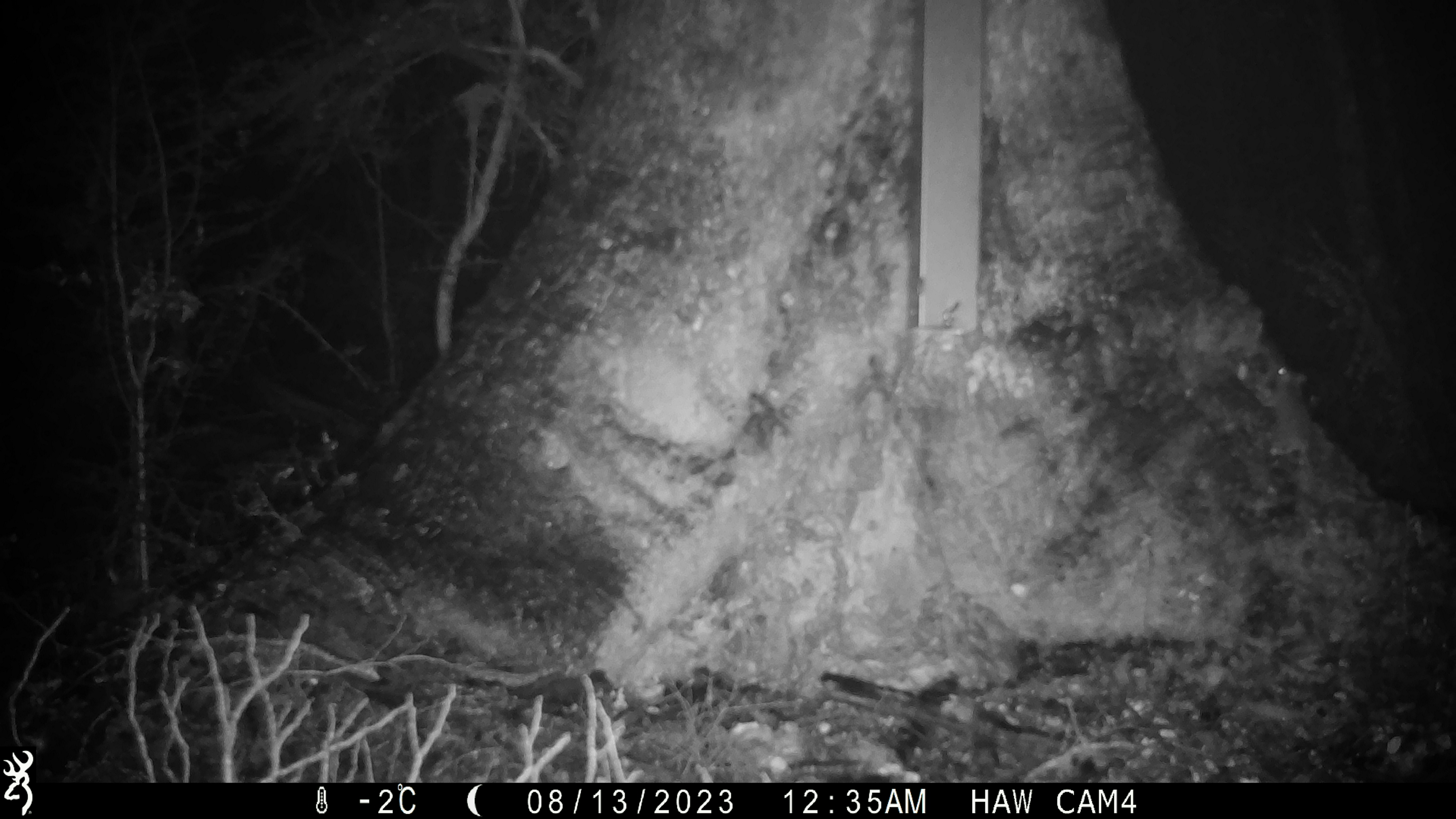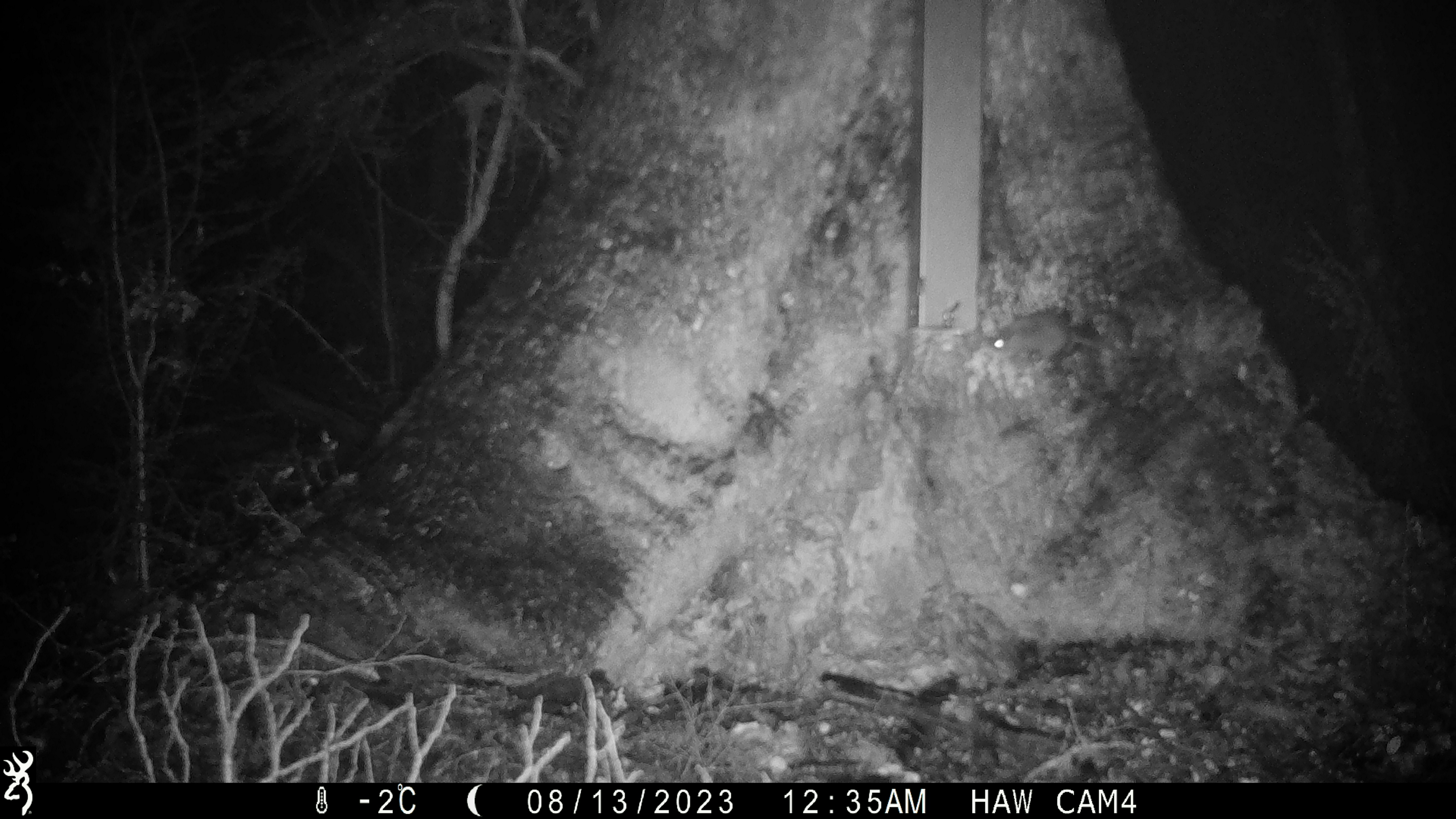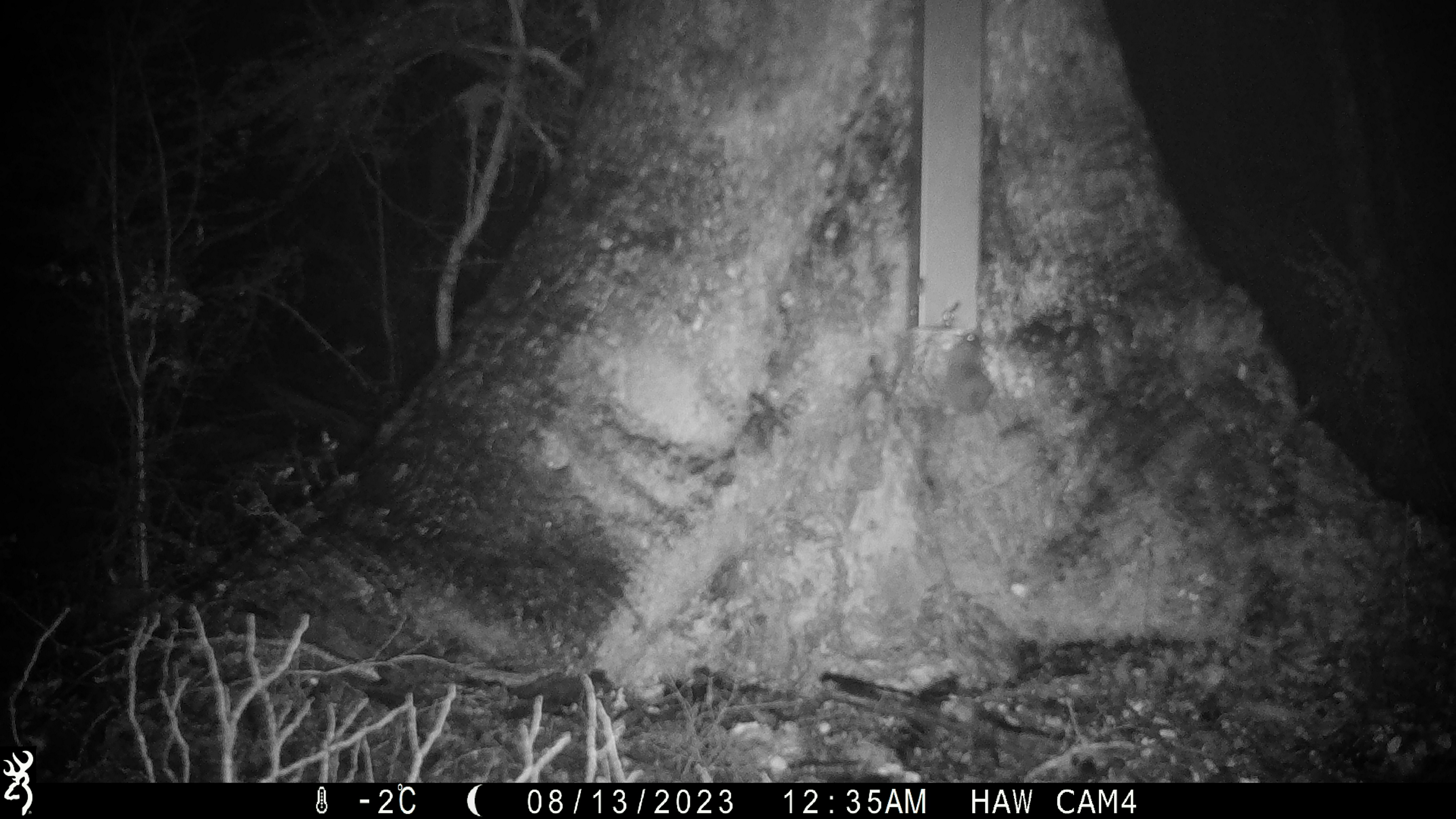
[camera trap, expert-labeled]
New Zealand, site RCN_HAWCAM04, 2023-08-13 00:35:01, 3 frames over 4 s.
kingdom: Animalia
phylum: Chordata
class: Mammalia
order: Rodentia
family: Muridae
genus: Mus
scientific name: Mus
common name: mouse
Mouse (Mus).